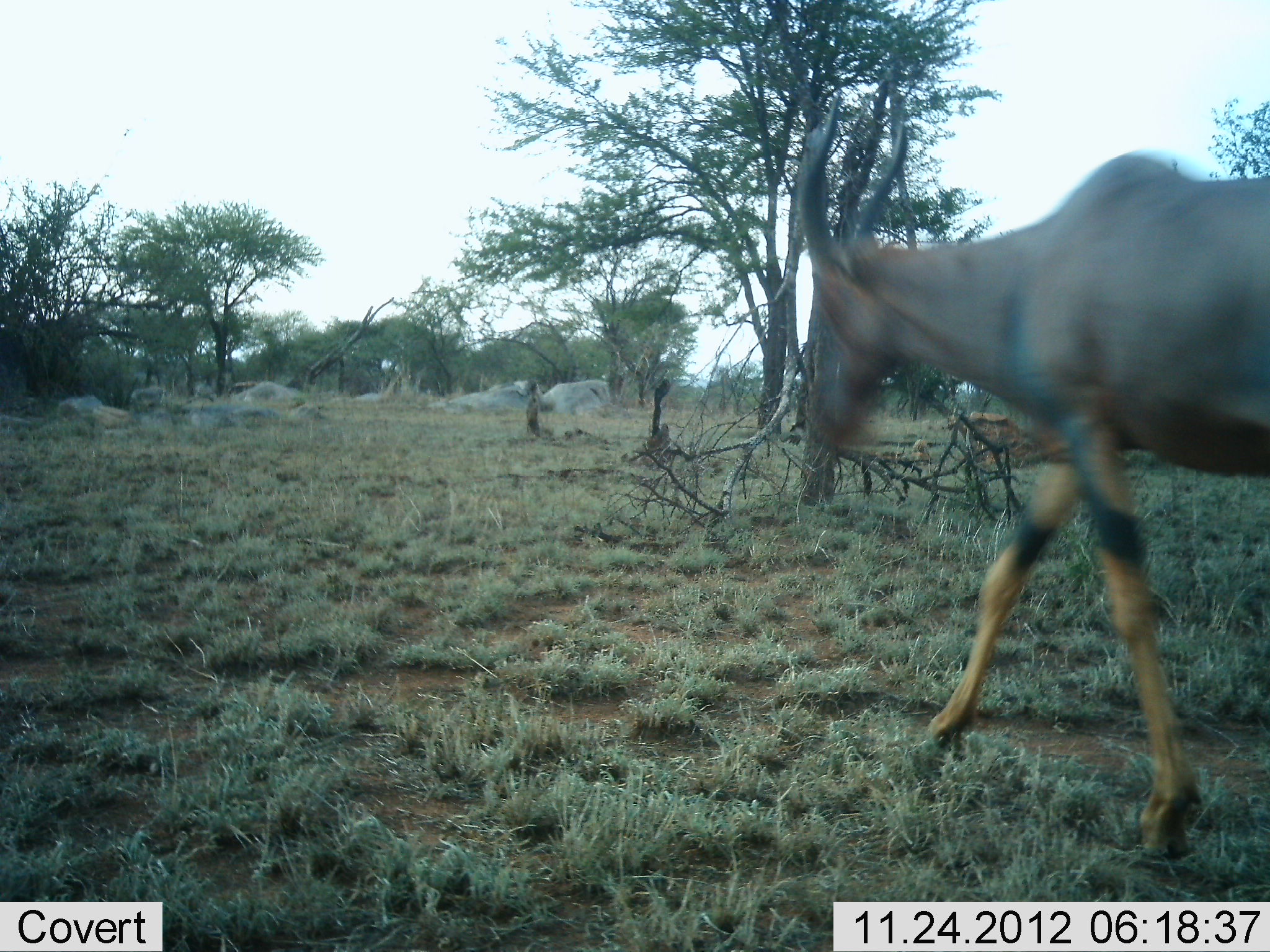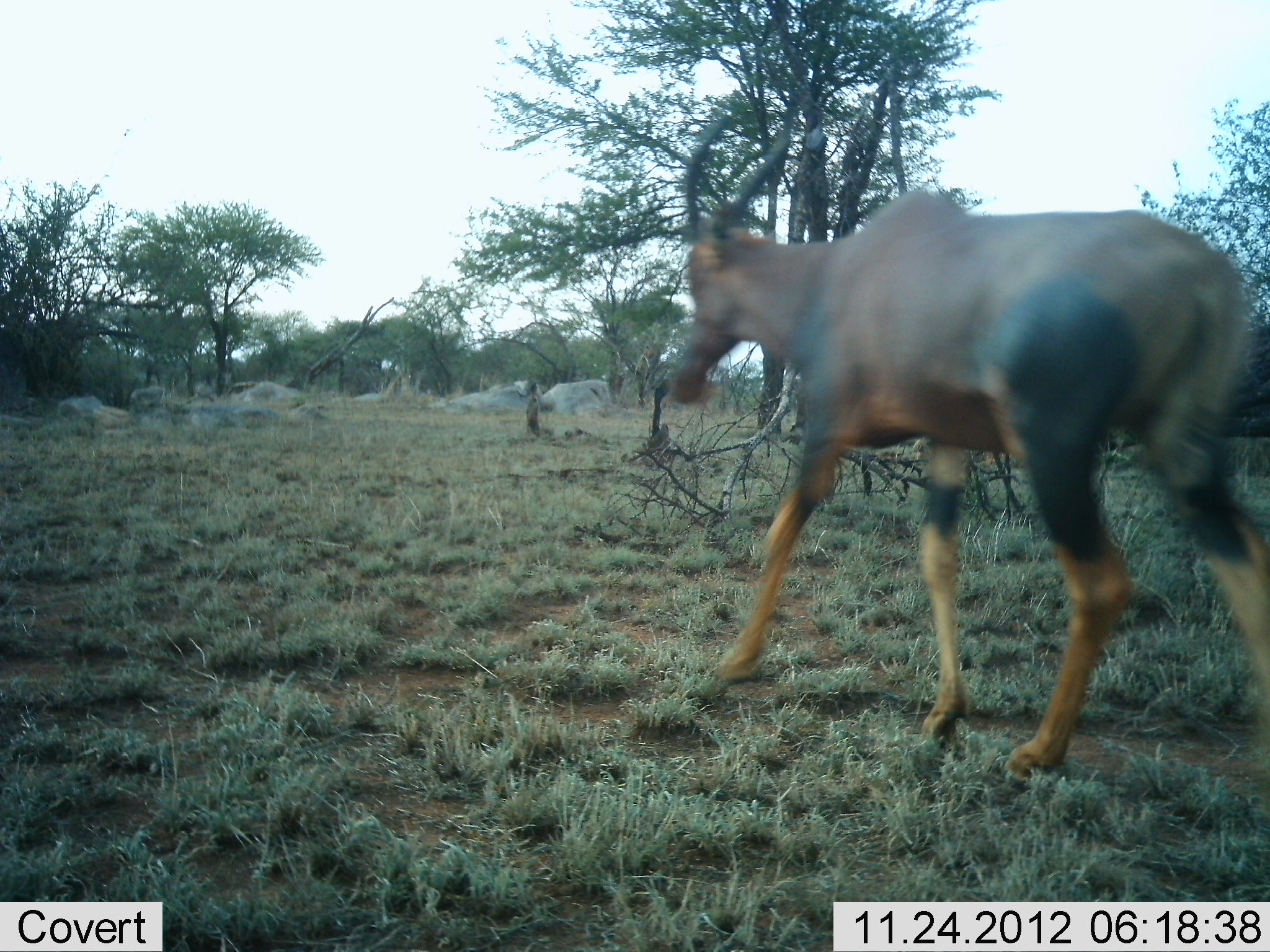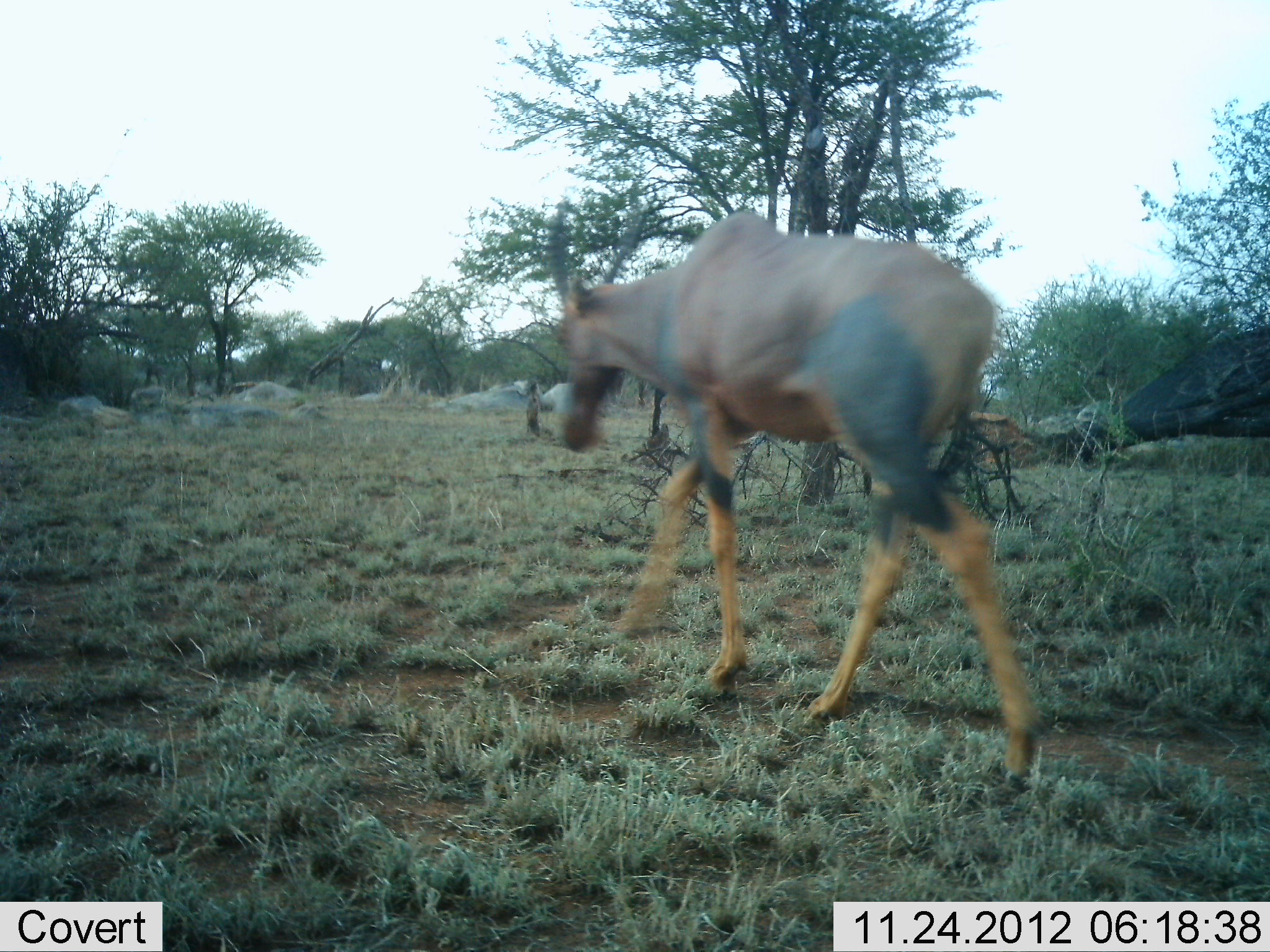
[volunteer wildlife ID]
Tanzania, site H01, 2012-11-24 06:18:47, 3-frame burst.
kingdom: Animalia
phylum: Chordata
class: Mammalia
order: Artiodactyla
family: Bovidae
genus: Damaliscus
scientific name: Damaliscus lunatus jimela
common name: topi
Topi (Damaliscus lunatus jimela), count 1. Behavior (volunteer vote fractions): standing 0%, resting 0%, moving 100%, interacting 0%. Young present (vote fraction): 0%. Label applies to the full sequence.